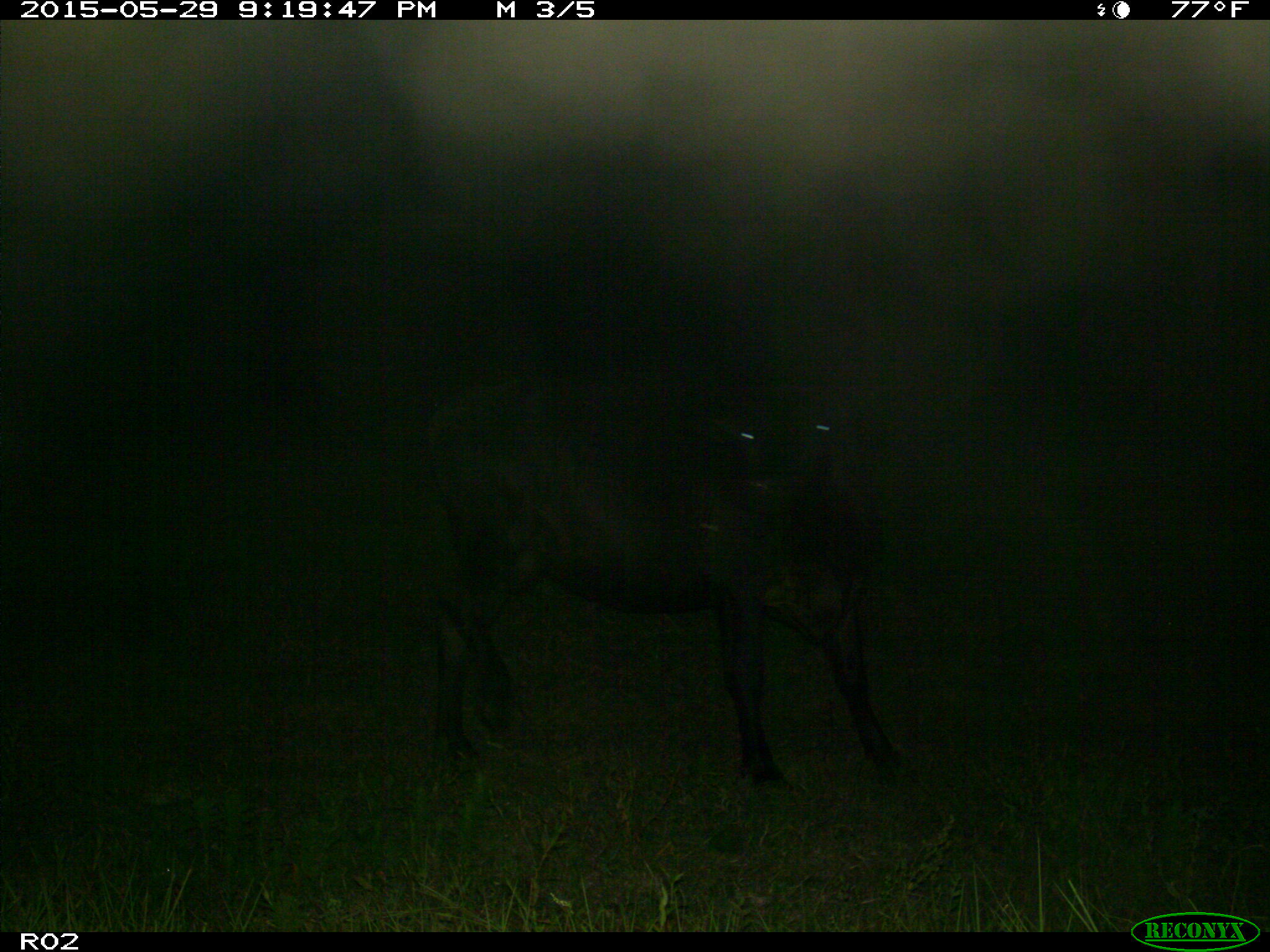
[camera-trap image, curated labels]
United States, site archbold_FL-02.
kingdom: Animalia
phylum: Chordata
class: Mammalia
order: Artiodactyla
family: Bovidae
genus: Bos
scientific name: Bos taurus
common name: domestic cow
Bos taurus (domestic cow).